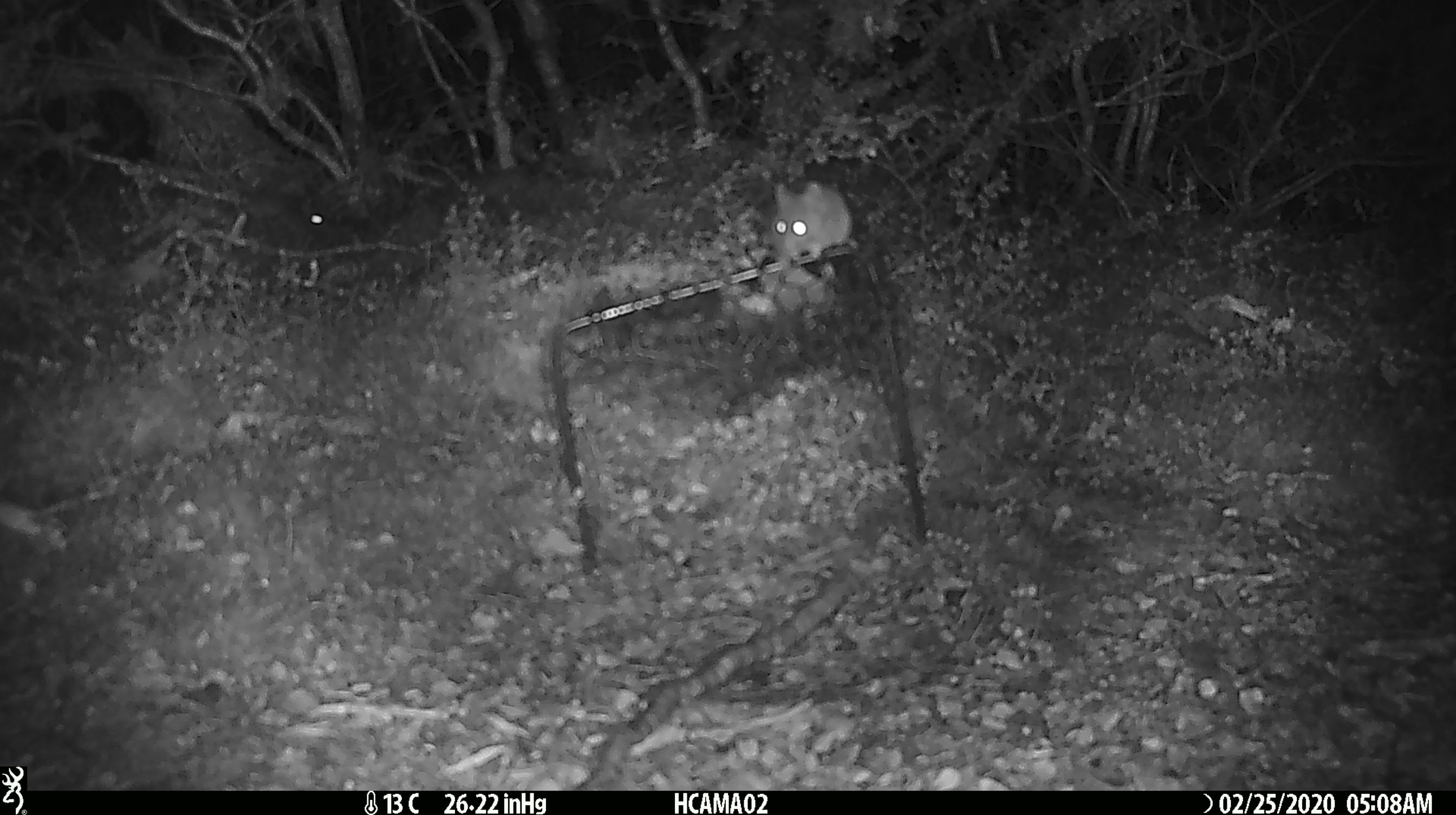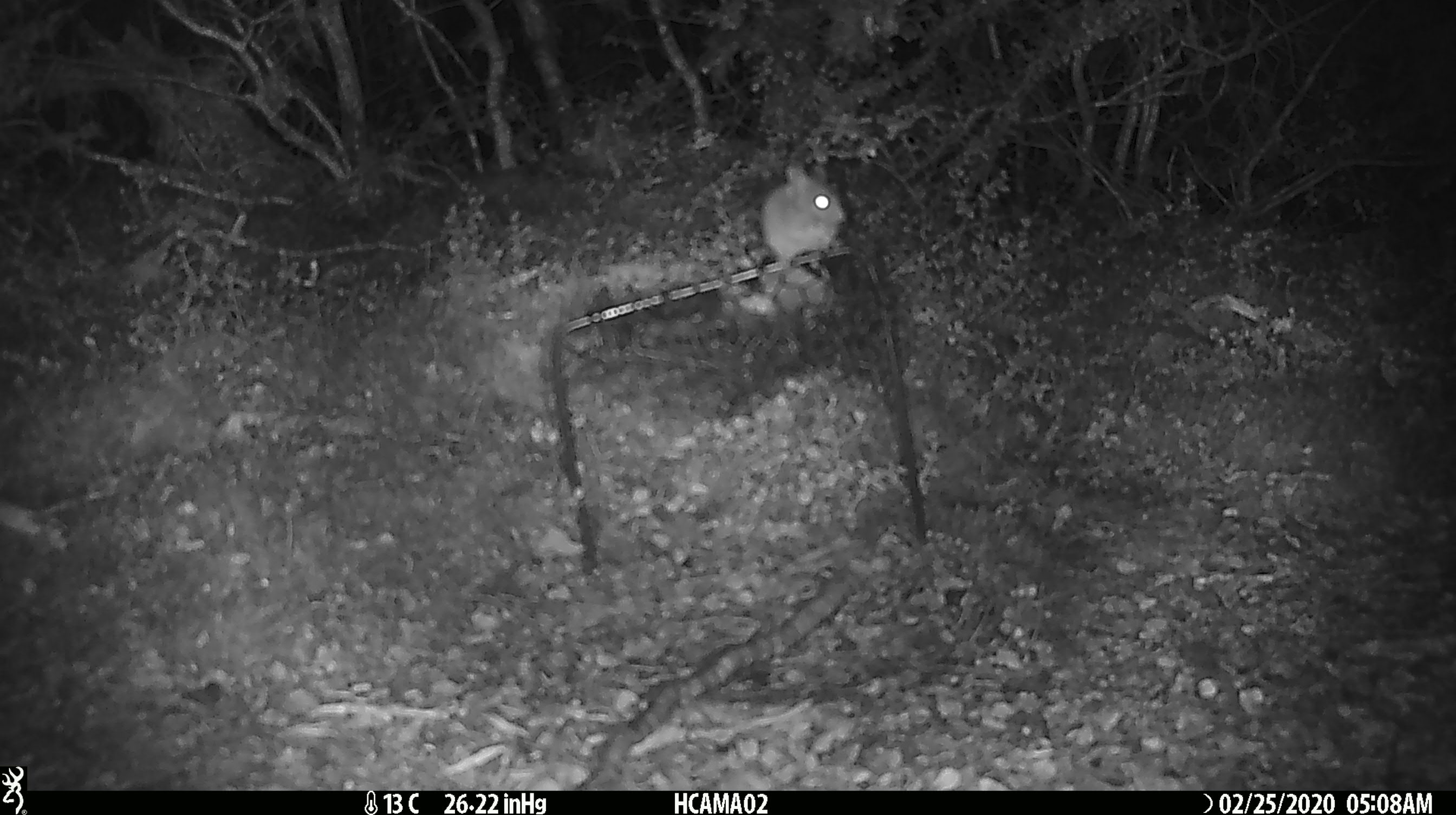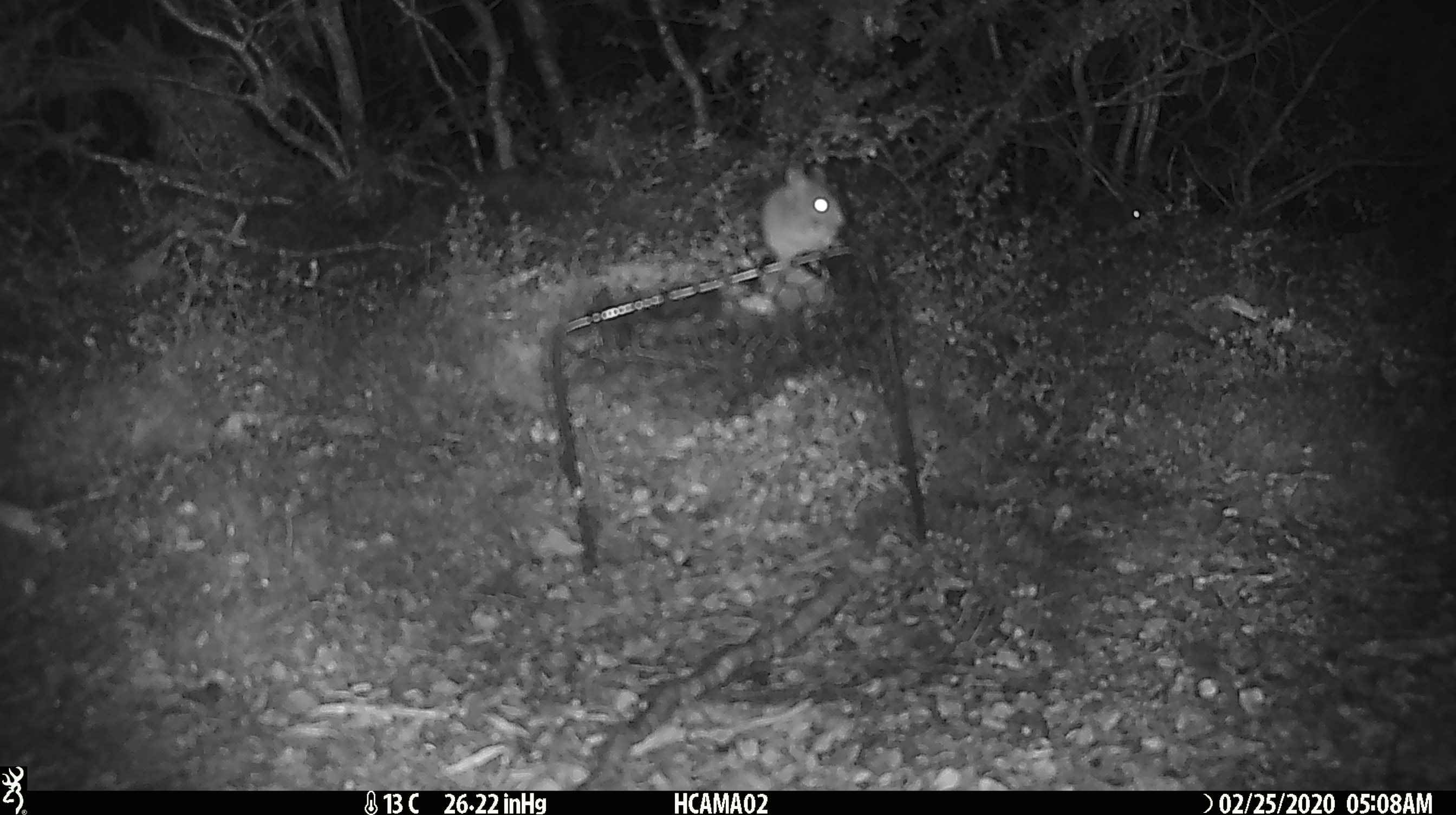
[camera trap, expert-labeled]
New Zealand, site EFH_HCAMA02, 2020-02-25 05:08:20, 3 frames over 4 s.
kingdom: Animalia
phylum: Chordata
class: Mammalia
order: Rodentia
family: Muridae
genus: Mus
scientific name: Mus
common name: mouse